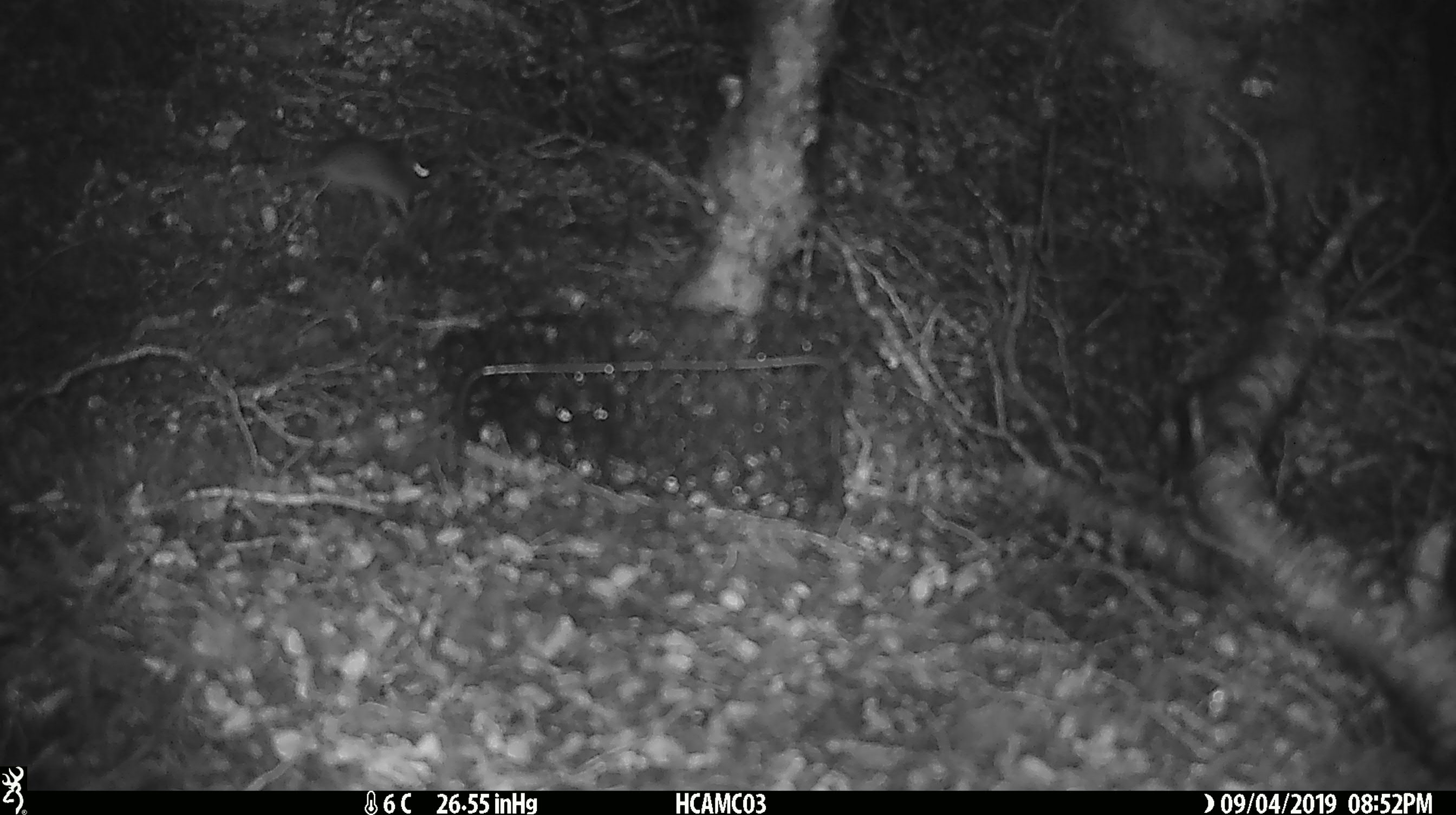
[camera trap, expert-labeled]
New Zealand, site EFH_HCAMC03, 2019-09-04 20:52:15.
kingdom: Animalia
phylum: Chordata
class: Mammalia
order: Rodentia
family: Muridae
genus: Mus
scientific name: Mus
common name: mouse